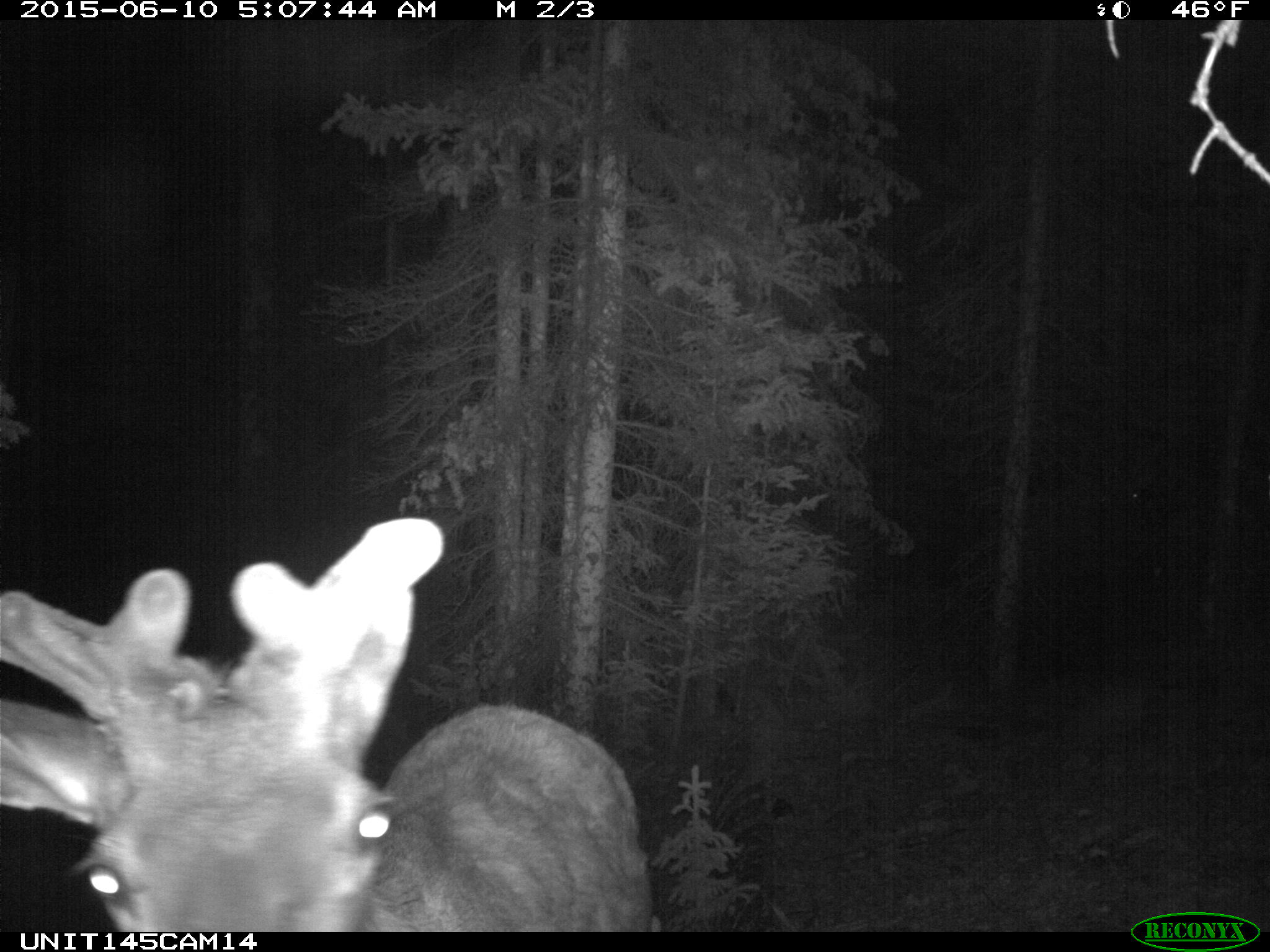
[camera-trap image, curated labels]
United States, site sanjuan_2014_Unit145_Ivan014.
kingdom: Animalia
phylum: Chordata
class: Mammalia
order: Artiodactyla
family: Cervidae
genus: Cervus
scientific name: Cervus elaphus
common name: red deer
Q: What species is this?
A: Cervus elaphus (red deer).